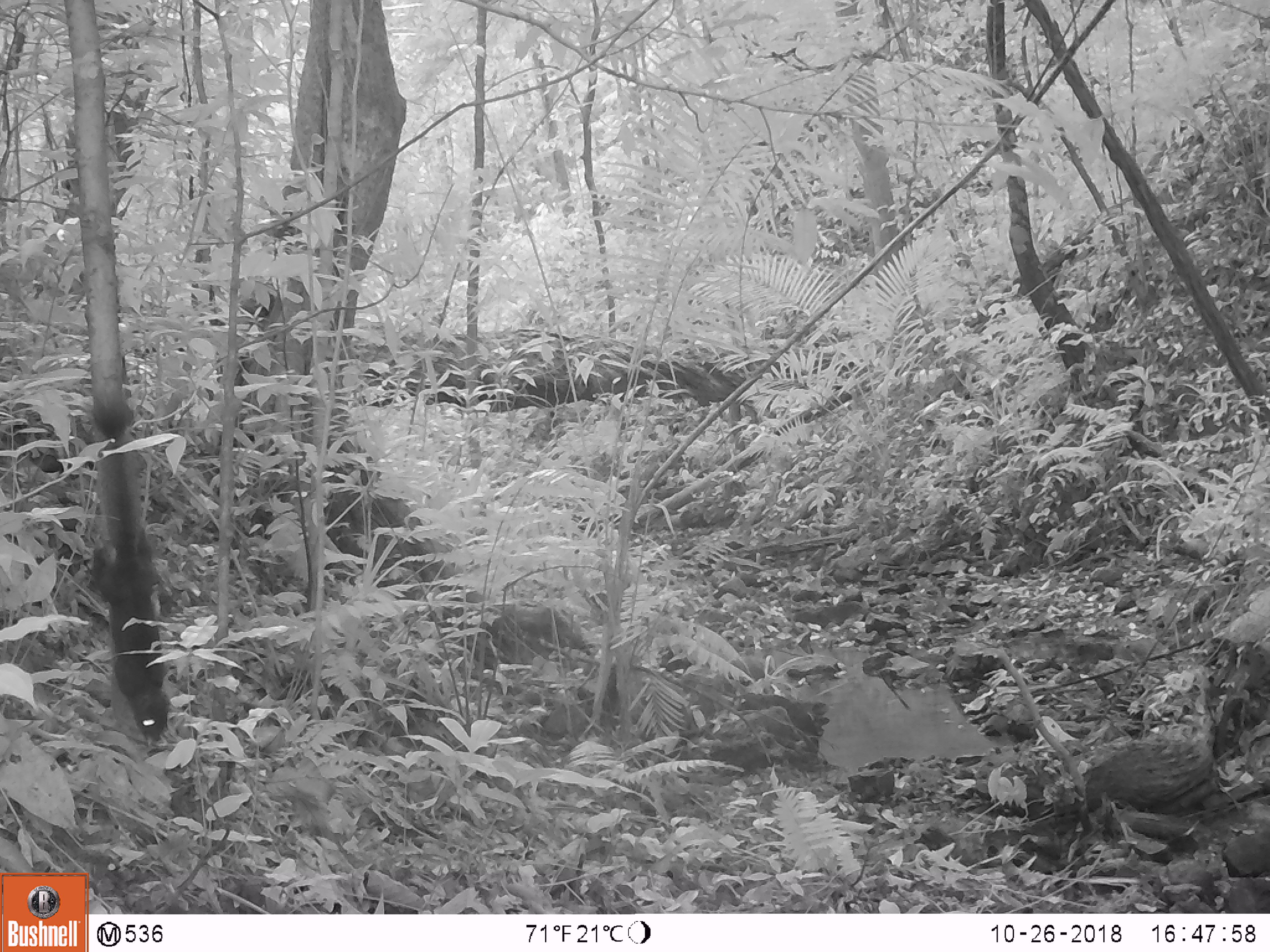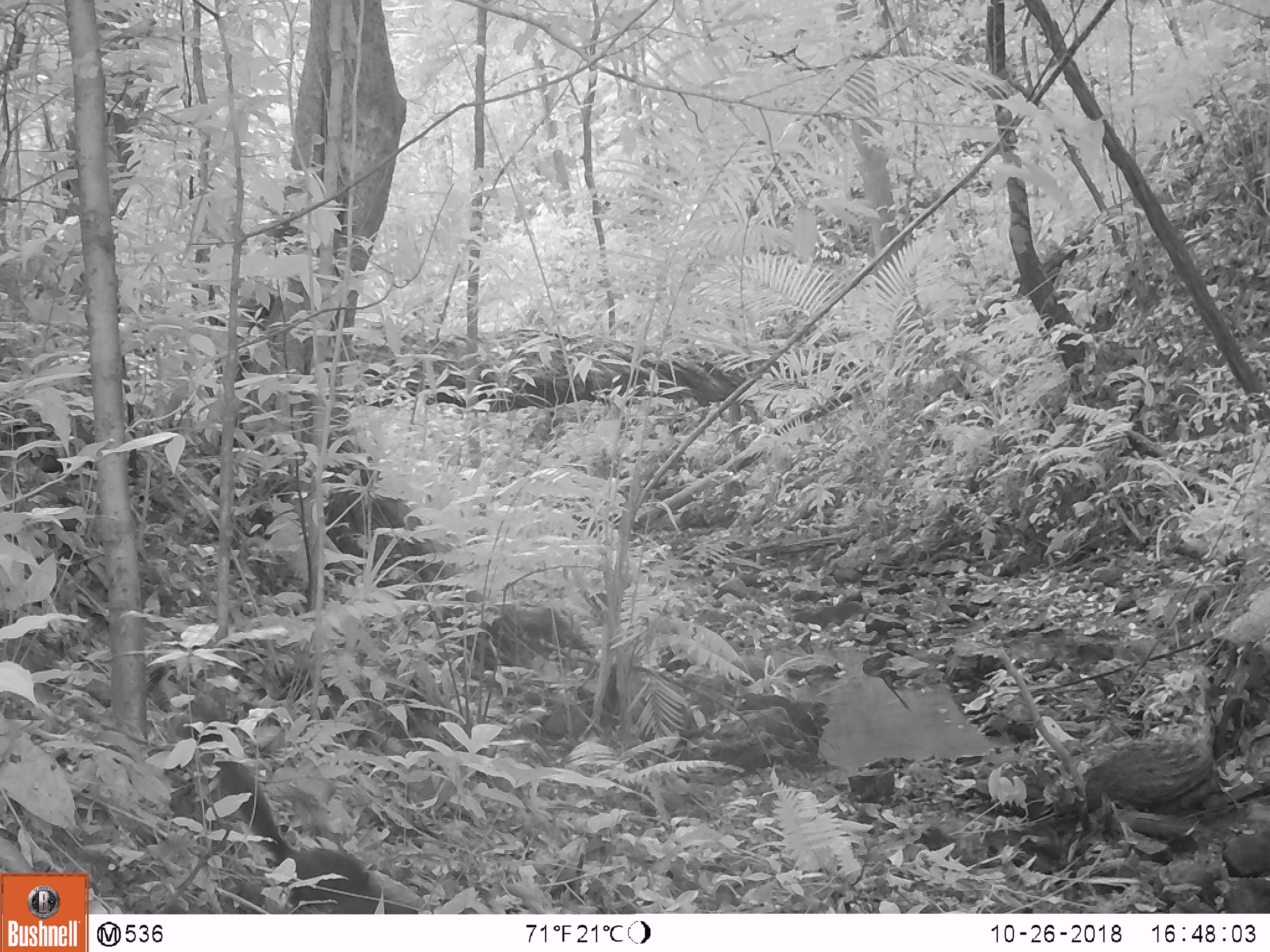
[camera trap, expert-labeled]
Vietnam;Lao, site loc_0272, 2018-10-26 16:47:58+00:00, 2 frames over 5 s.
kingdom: Animalia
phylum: Chordata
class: Mammalia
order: Rodentia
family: Sciuridae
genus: Sciurus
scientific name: Sciurus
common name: squirrel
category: unidentified squirrel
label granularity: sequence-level